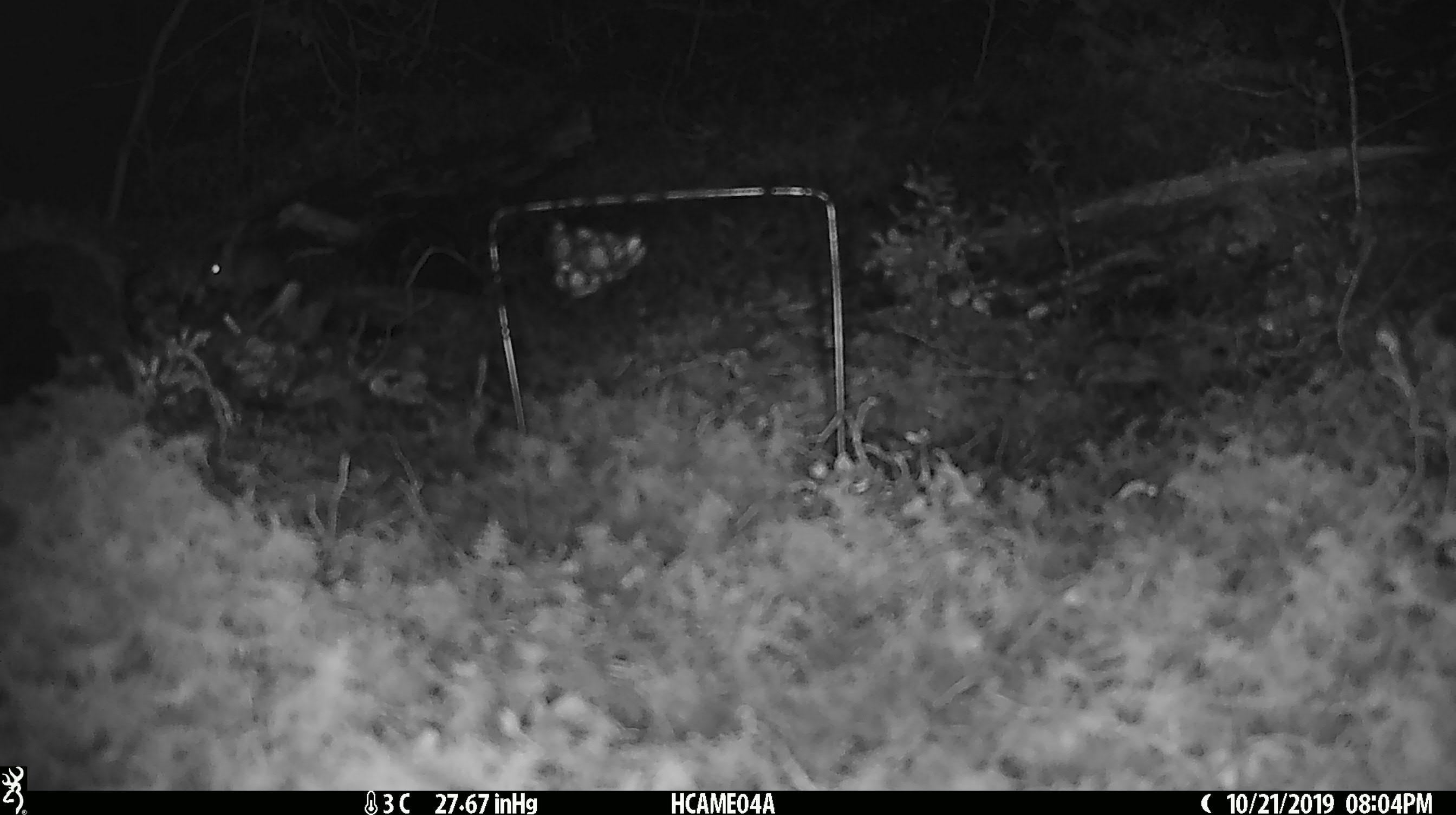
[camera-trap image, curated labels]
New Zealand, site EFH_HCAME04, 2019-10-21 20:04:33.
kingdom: Animalia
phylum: Chordata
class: Mammalia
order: Rodentia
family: Muridae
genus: Mus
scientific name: Mus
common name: mouse